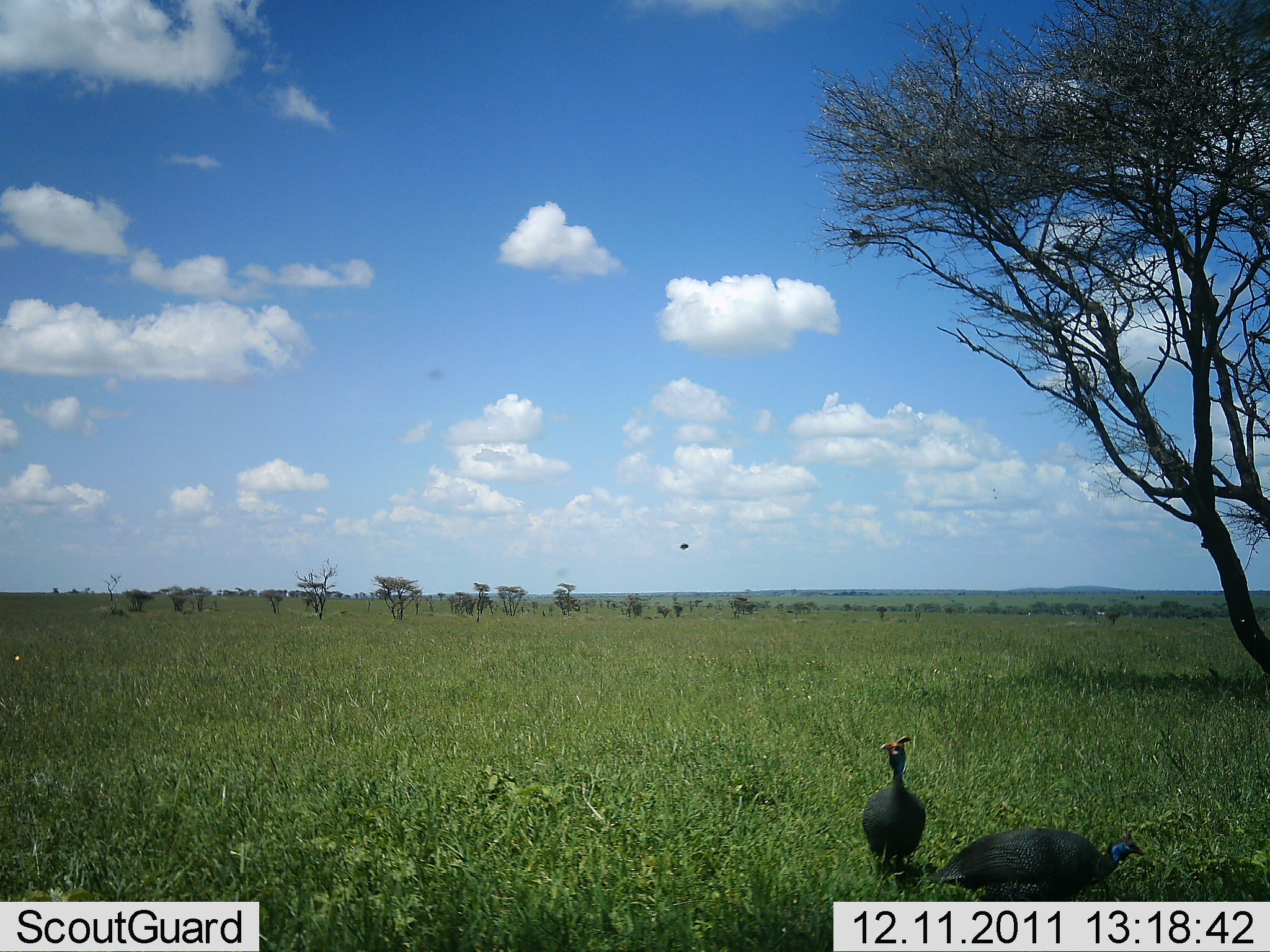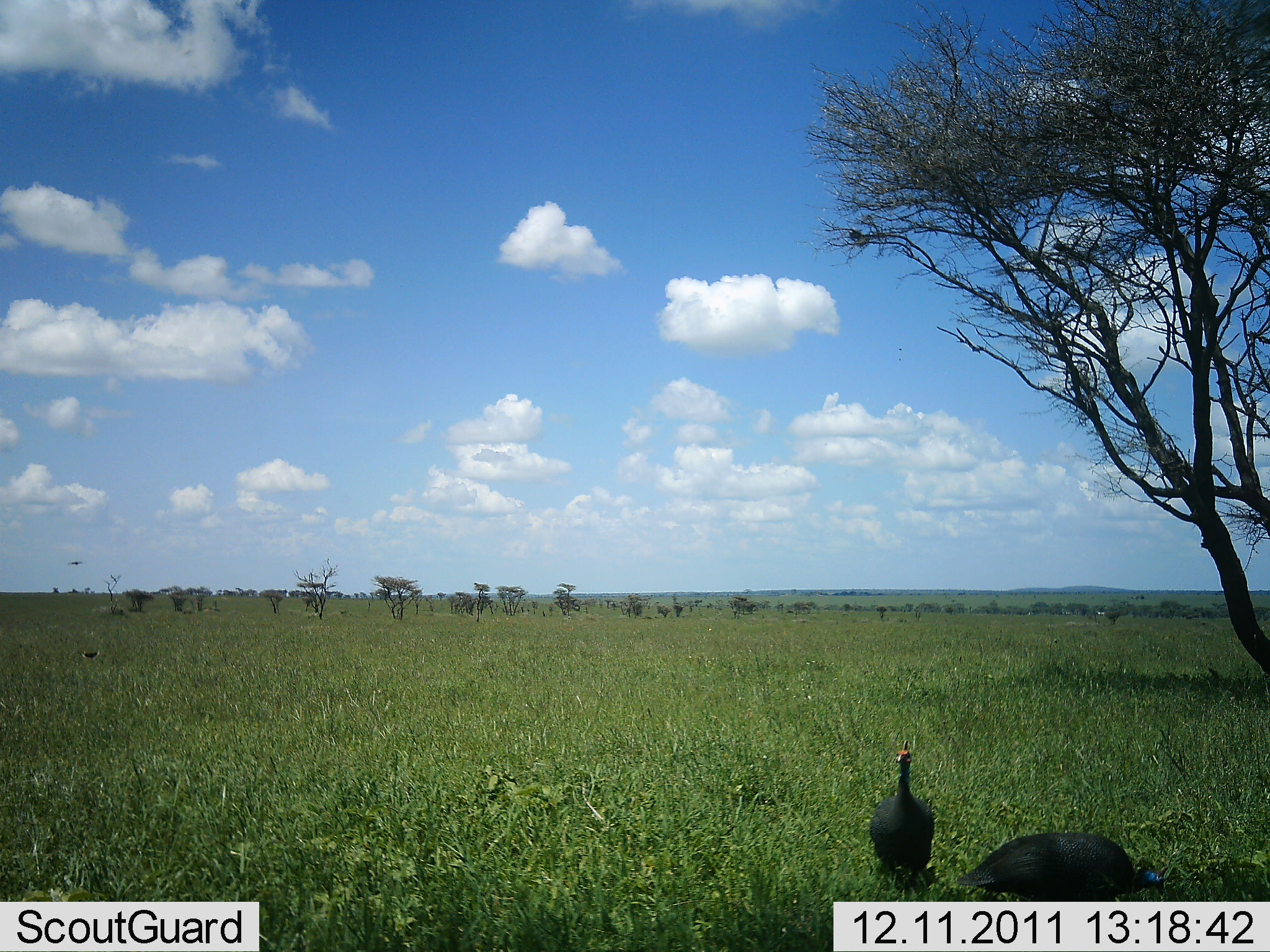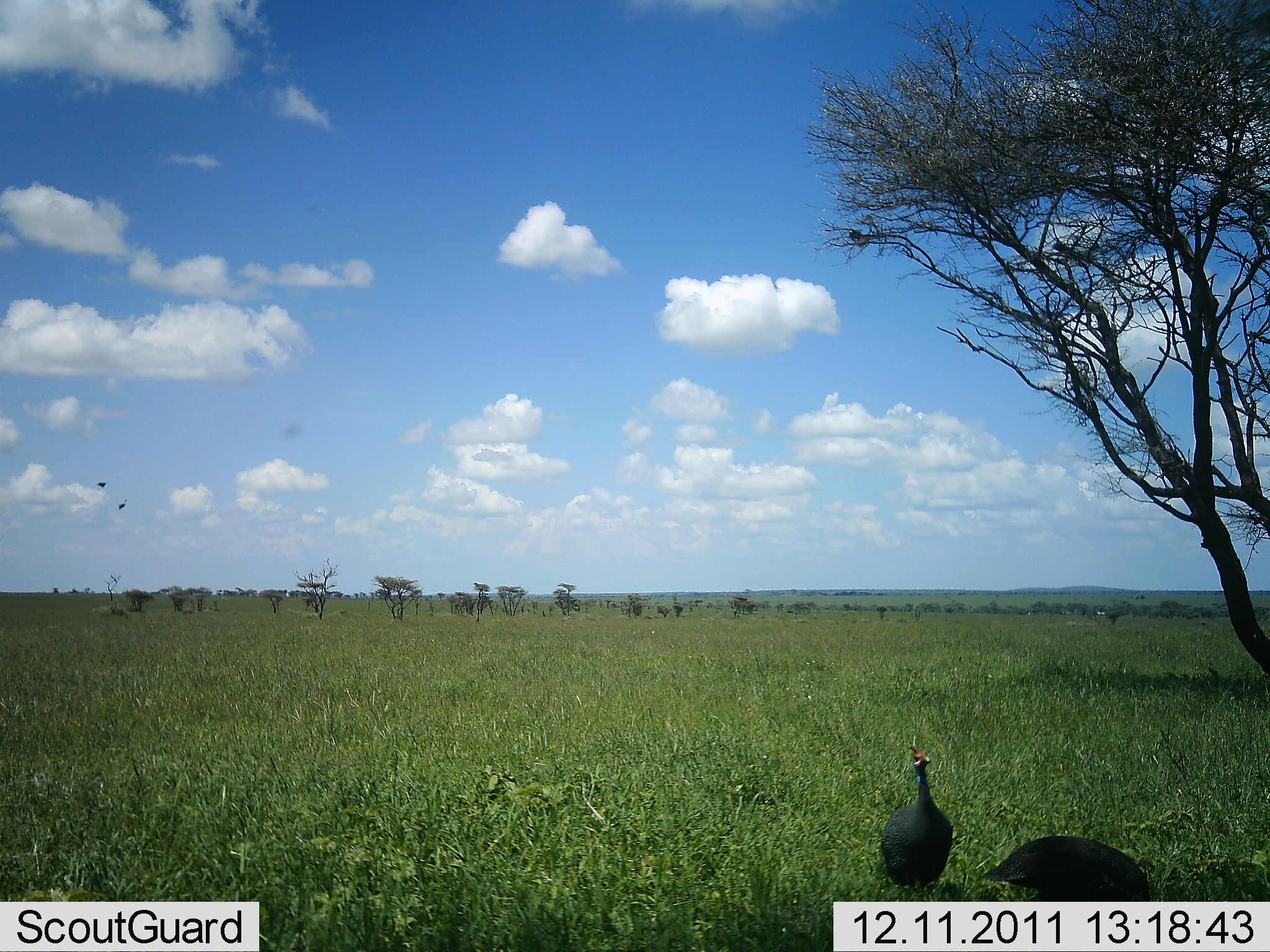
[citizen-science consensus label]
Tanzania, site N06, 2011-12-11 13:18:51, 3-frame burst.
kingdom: Animalia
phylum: Chordata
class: Aves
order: Galliformes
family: Numididae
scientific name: Numididae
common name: guinea fowl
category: guineafowl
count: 2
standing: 42%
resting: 0%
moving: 58%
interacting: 0%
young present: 0%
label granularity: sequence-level